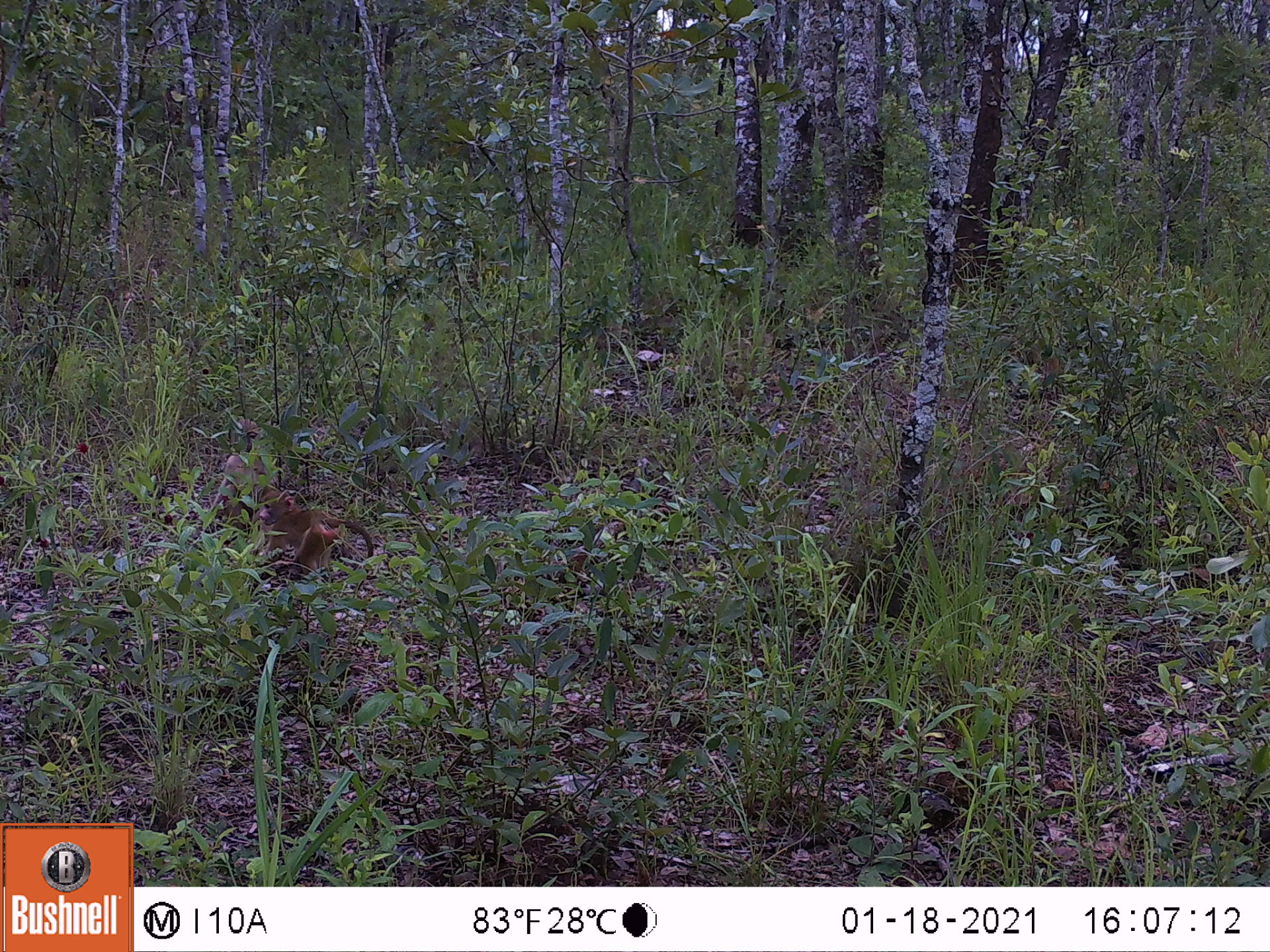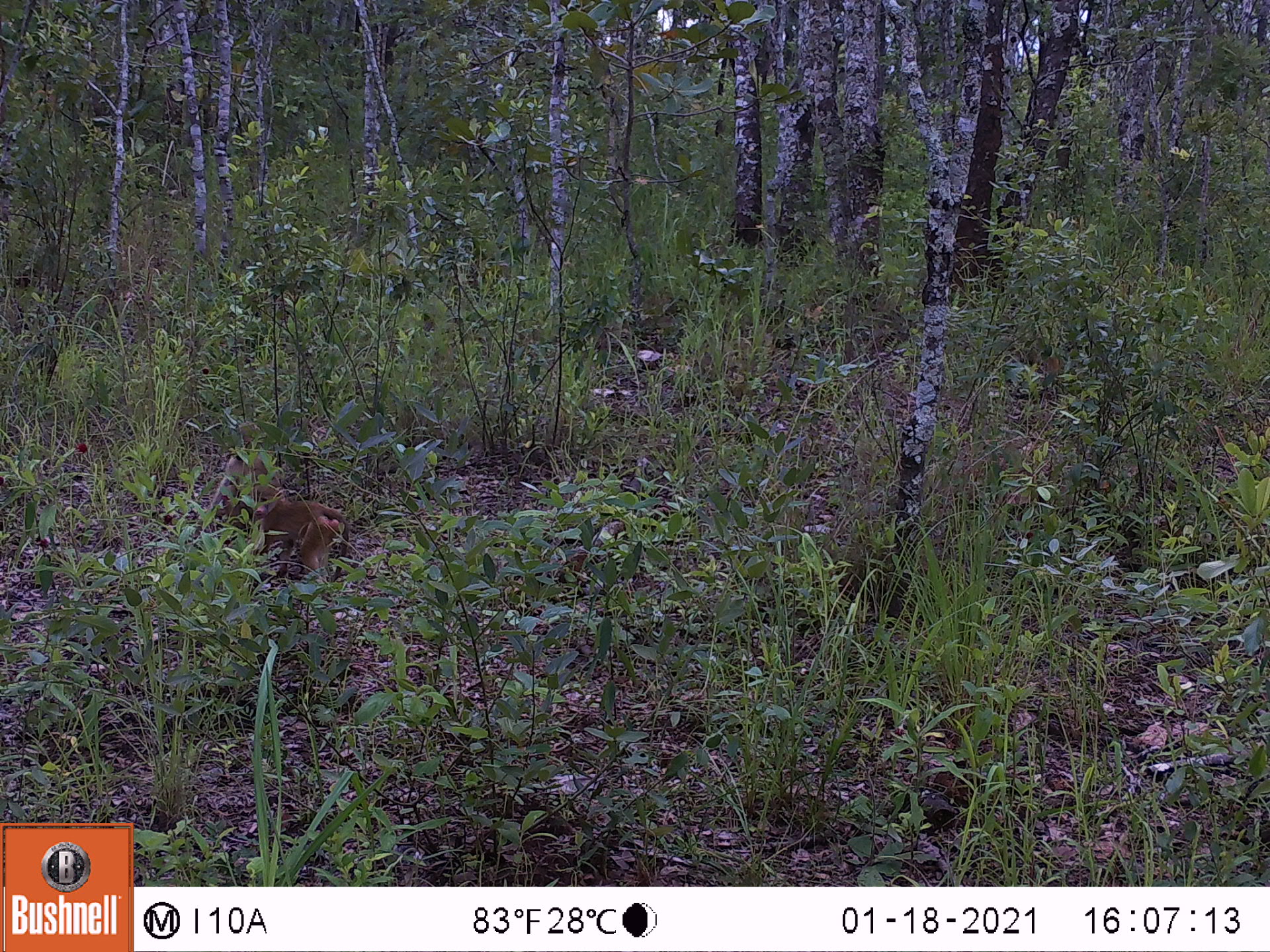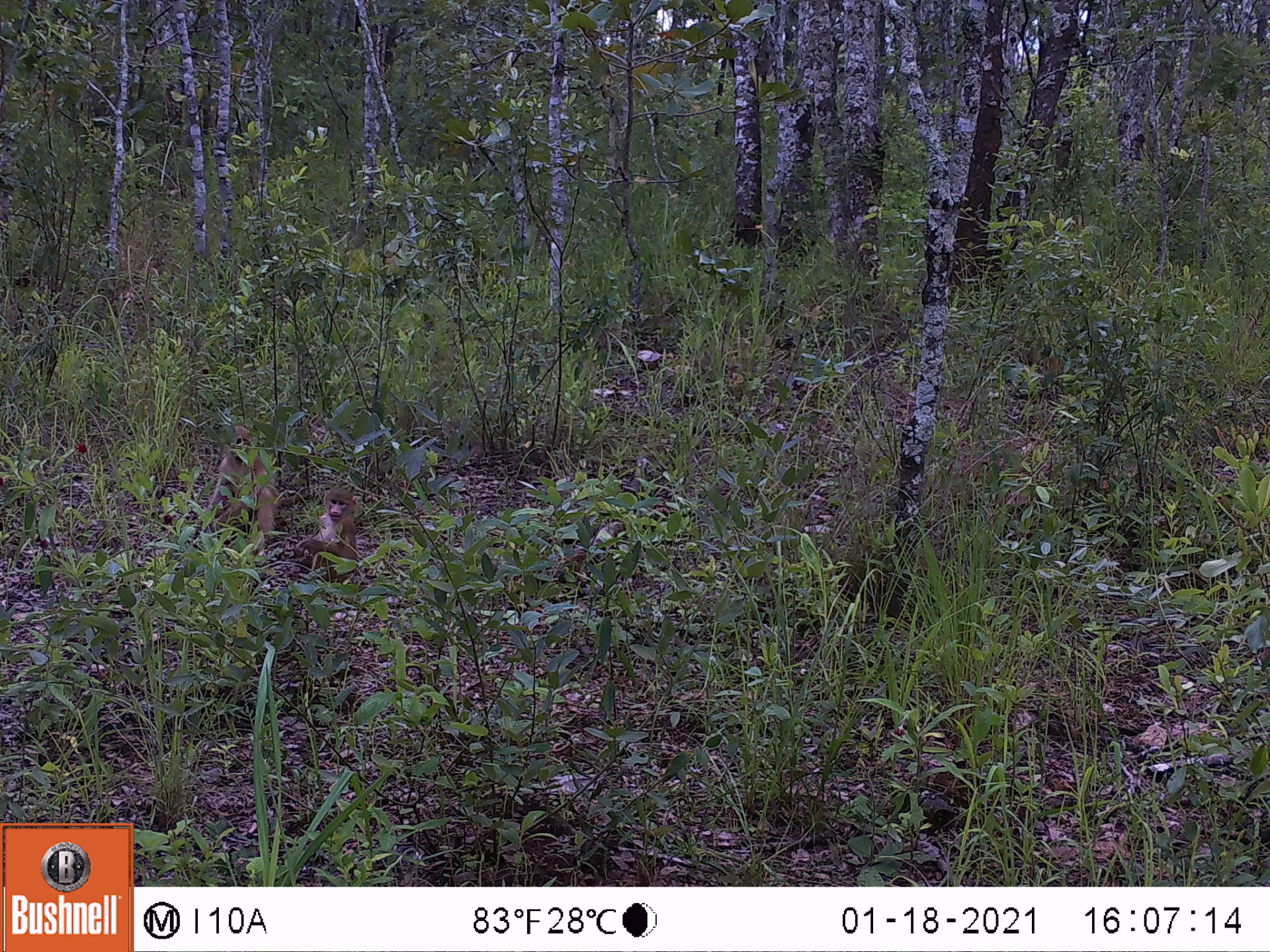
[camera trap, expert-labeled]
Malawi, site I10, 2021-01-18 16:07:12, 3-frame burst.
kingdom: Animalia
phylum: Chordata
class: Mammalia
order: Primates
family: Cercopithecidae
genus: Papio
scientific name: Papio cynocephalus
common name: yellow baboon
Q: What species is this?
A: Yellow baboon (Papio cynocephalus).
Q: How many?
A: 1.